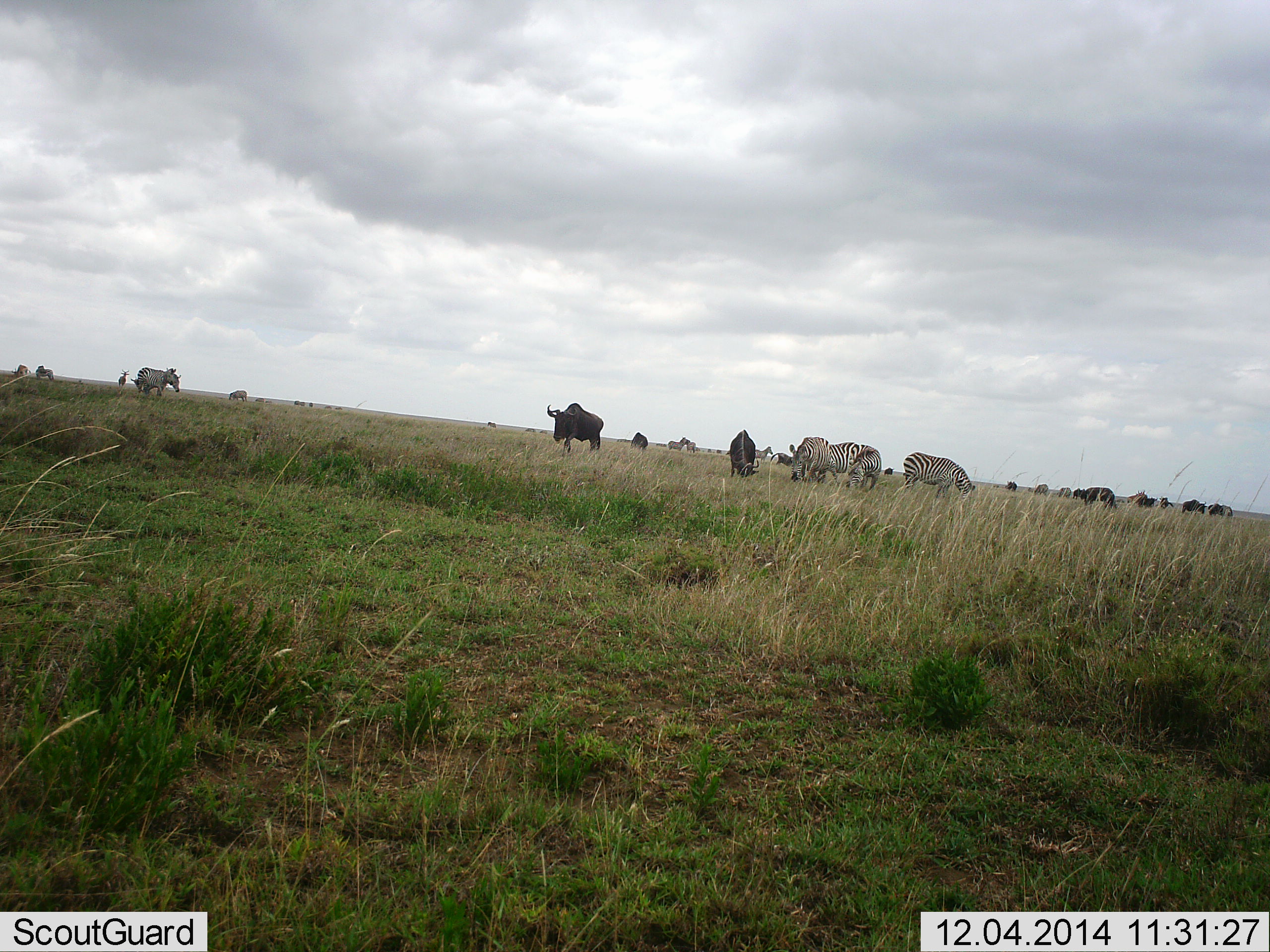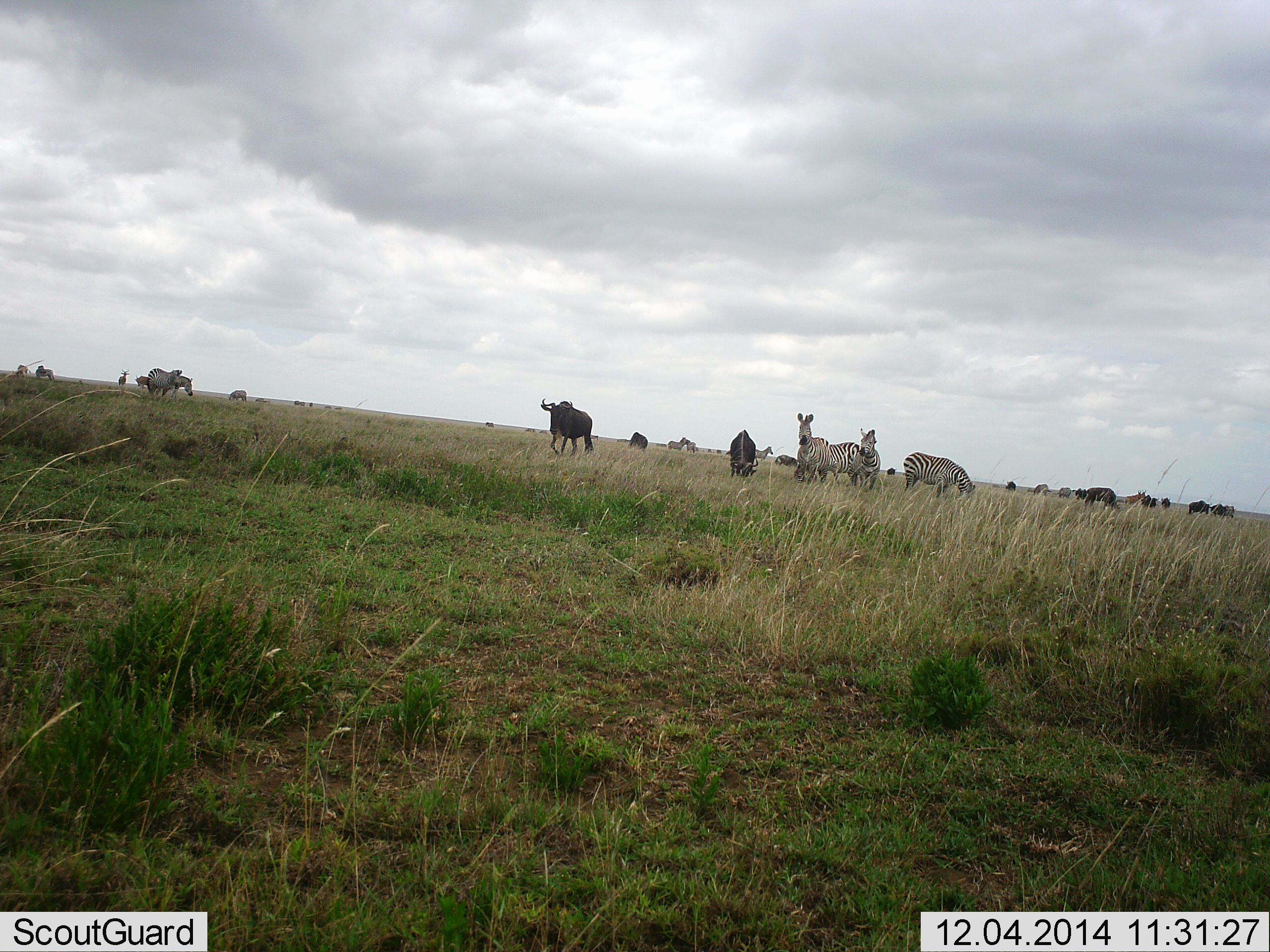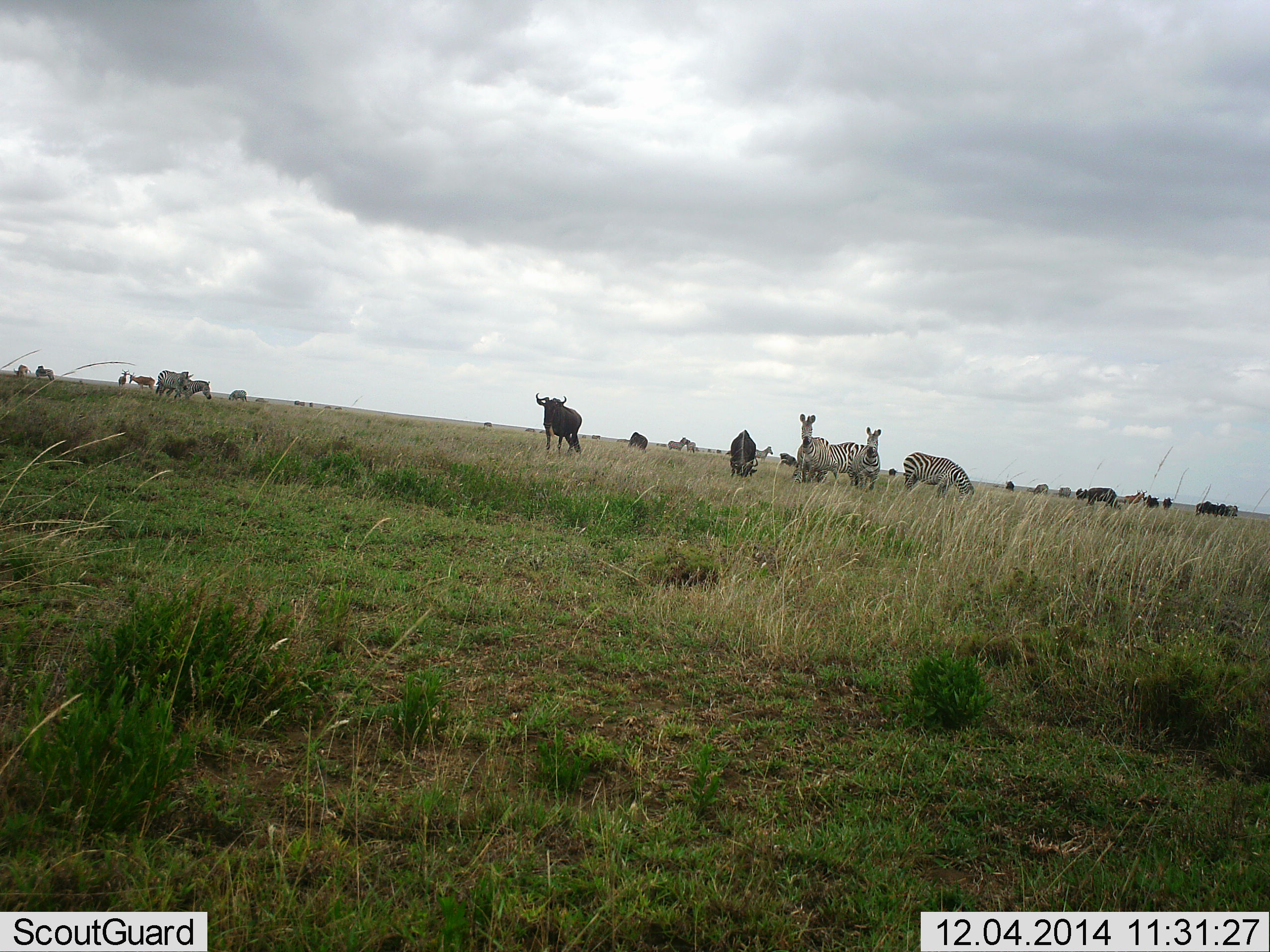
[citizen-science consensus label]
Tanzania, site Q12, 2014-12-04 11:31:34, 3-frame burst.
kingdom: Animalia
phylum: Chordata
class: Mammalia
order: Artiodactyla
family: Bovidae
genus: Connochaetes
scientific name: Connochaetes taurinus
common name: blue wildebeest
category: wildebeest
Wildebeest (blue wildebeest) (Connochaetes taurinus), count 11-50. Behavior (volunteer vote fractions): standing 40%, resting 10%, moving 60%, interacting 10%. Young present (vote fraction): 0%. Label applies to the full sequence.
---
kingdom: Animalia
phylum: Chordata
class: Mammalia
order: Perissodactyla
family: Equidae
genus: Equus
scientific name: Equus quagga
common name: plains zebra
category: zebra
Zebra (plains zebra) (Equus quagga), count 6. Behavior (volunteer vote fractions): standing 55%, resting 0%, moving 45%, interacting 0%. Young present (vote fraction): 0%. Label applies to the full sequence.